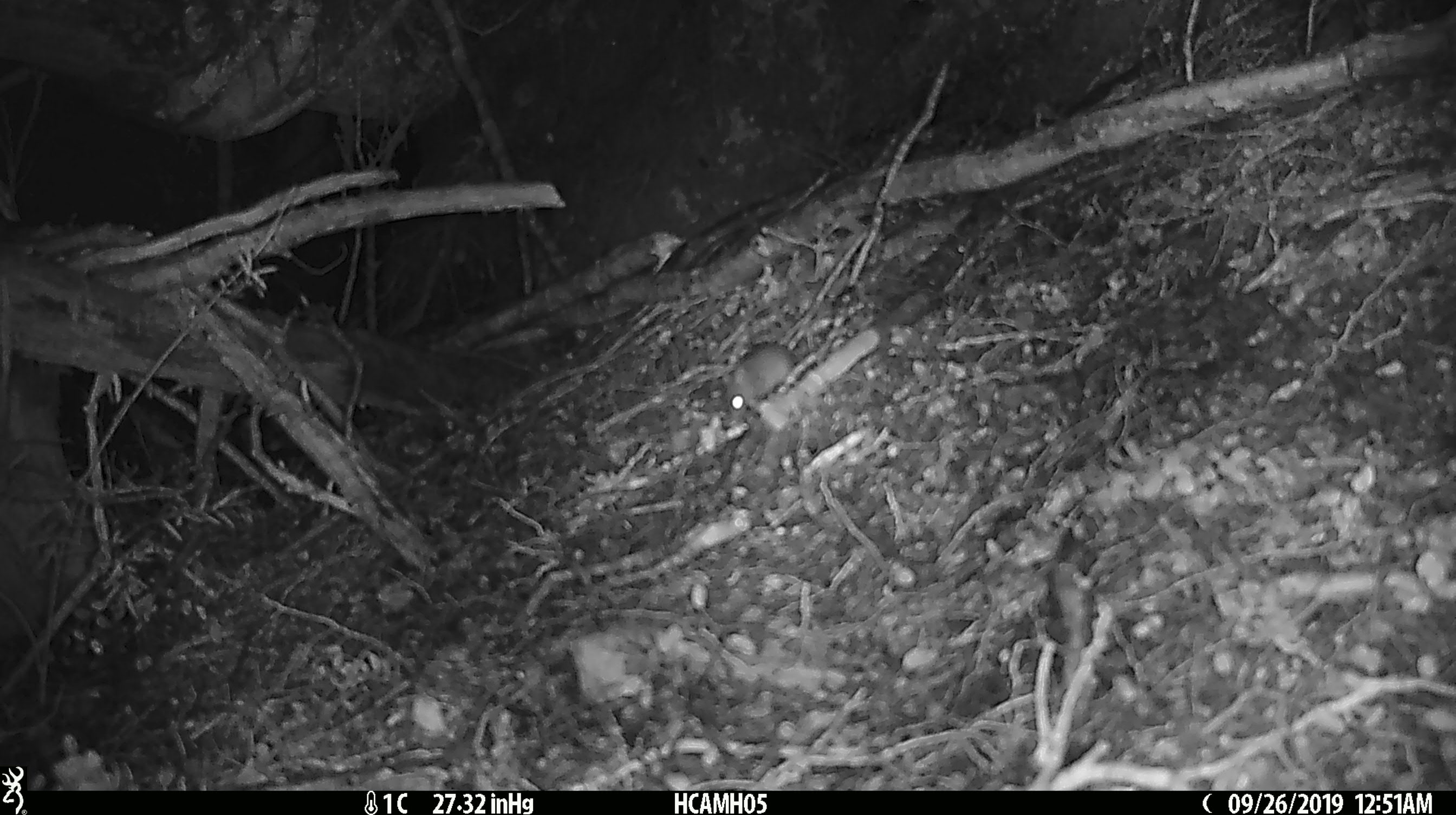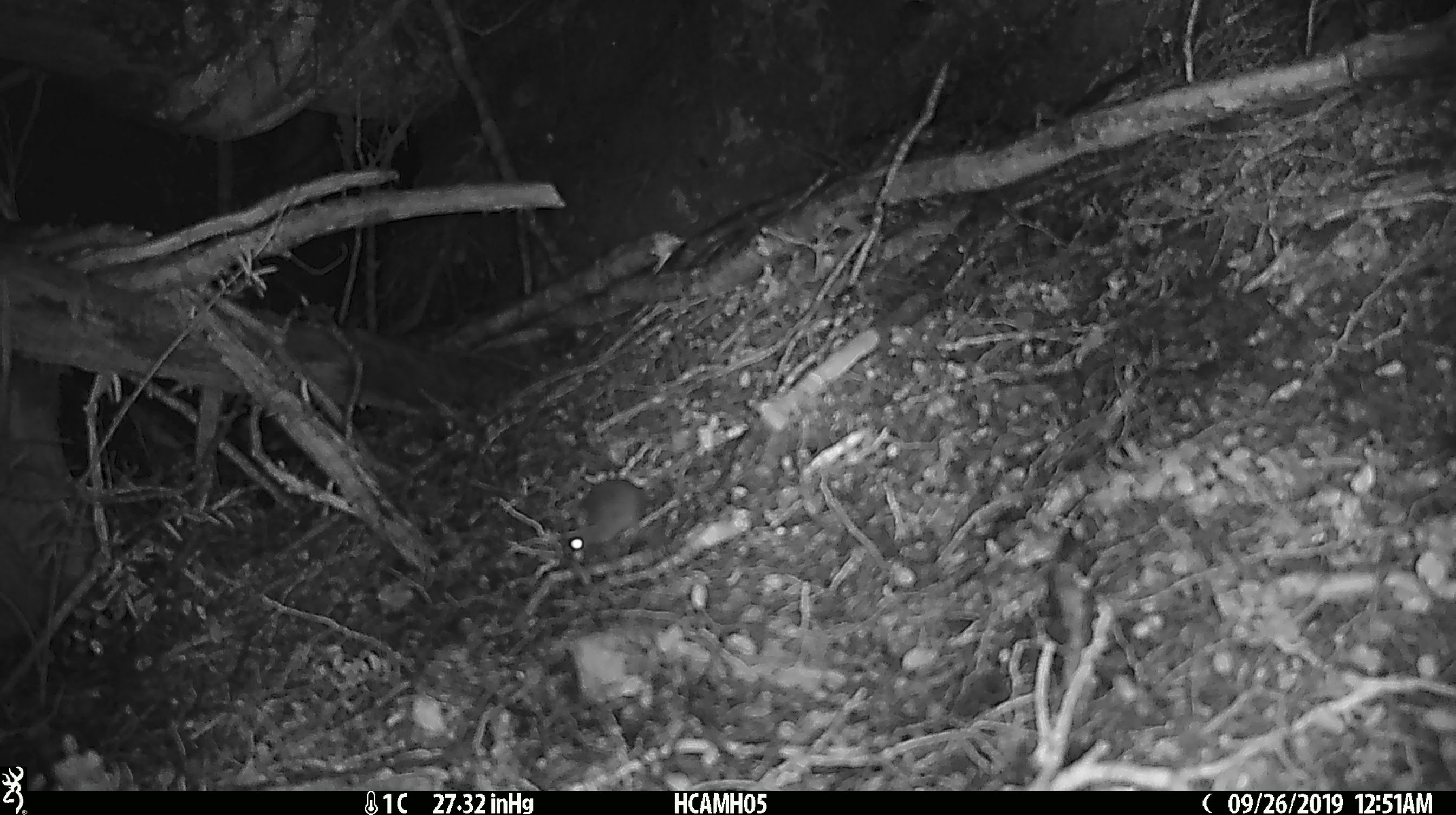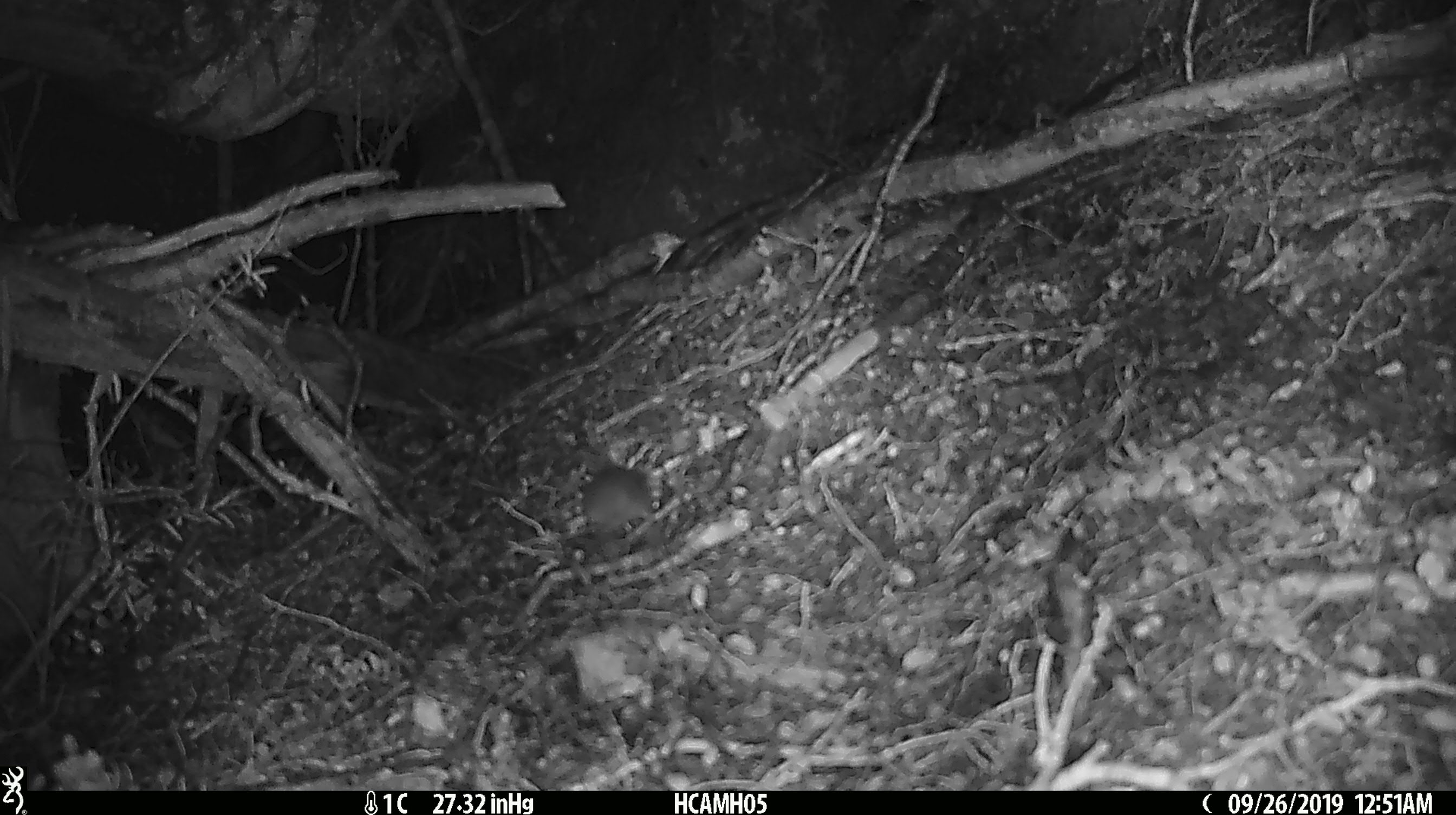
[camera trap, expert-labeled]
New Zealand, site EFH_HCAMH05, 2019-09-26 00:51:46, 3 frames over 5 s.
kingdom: Animalia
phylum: Chordata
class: Mammalia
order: Rodentia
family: Muridae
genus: Mus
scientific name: Mus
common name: mouse